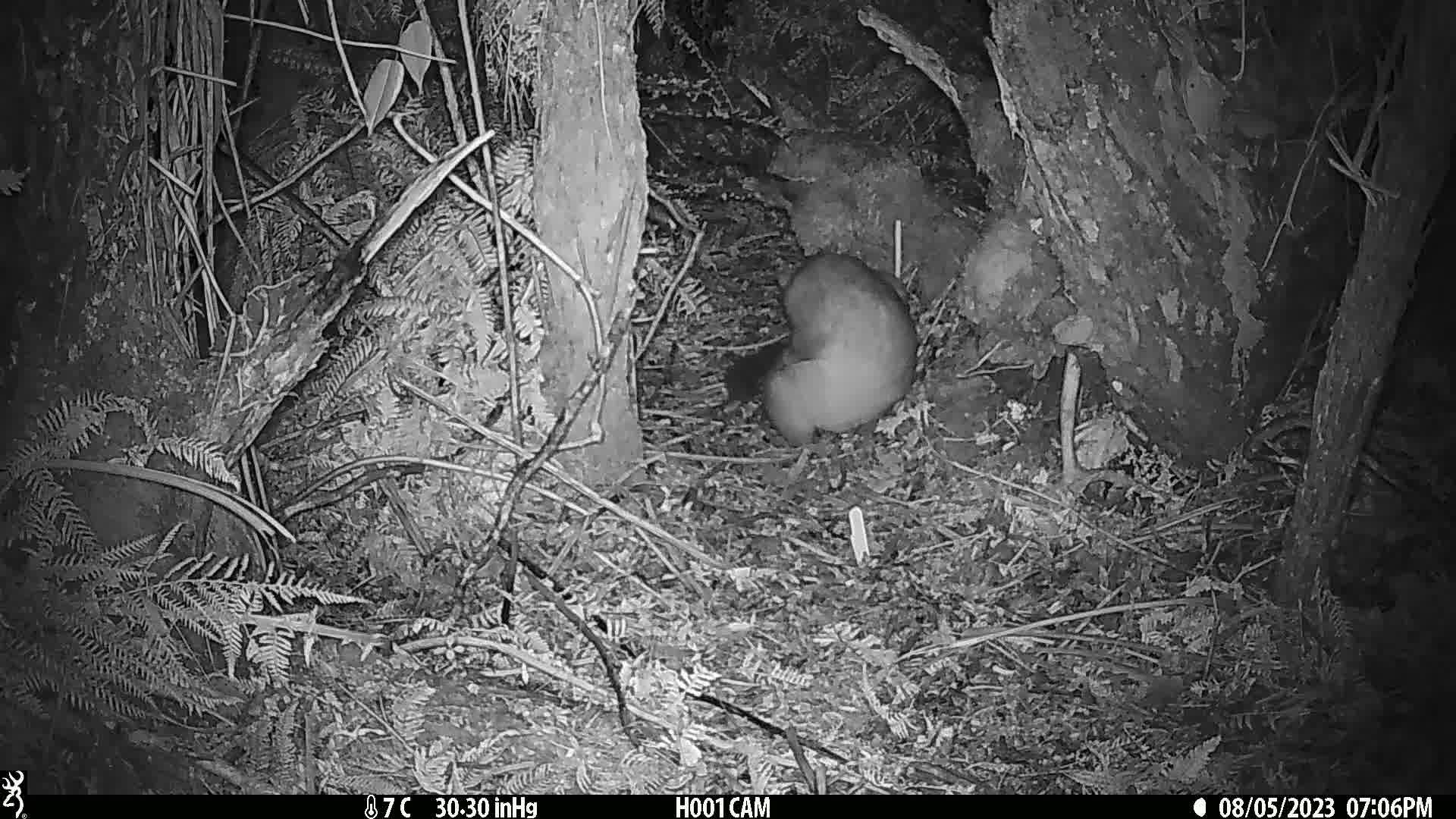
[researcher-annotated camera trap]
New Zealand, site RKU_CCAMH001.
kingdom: Animalia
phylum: Chordata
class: Mammalia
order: Diprotodontia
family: Phalangeridae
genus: Trichosurus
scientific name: Trichosurus vulpecula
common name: common brushtail possum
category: possum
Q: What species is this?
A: Possum (common brushtail possum) (Trichosurus vulpecula).